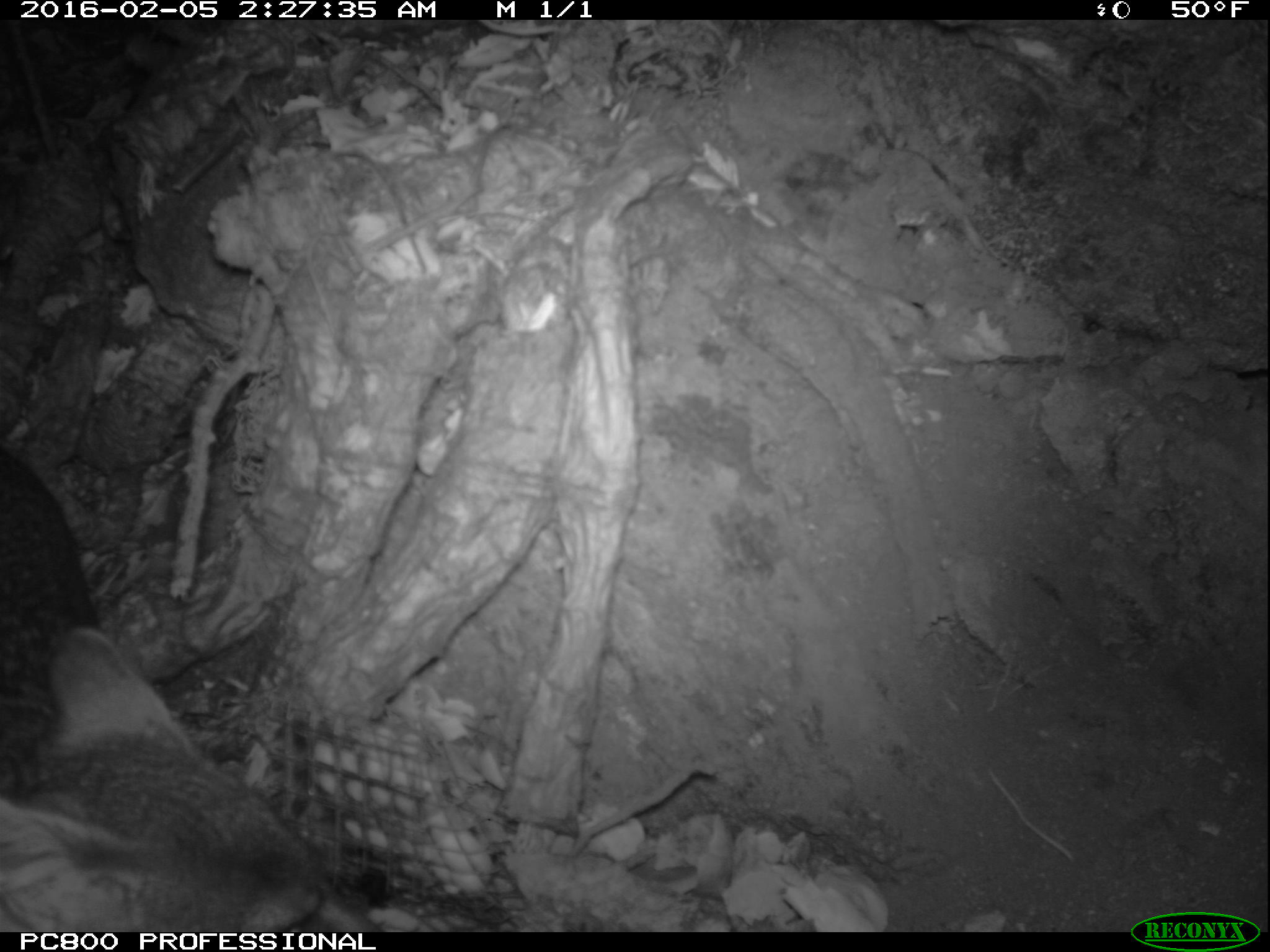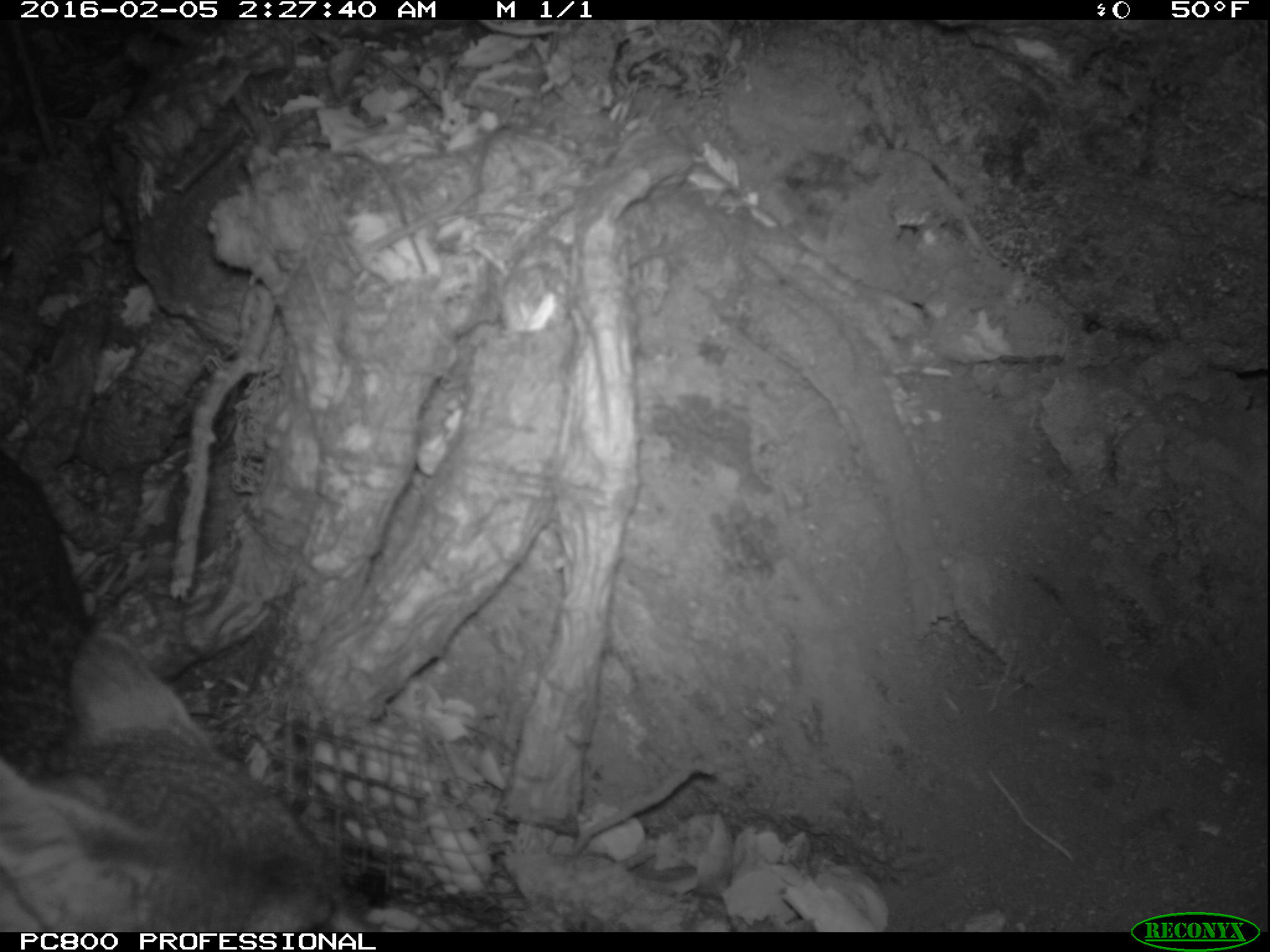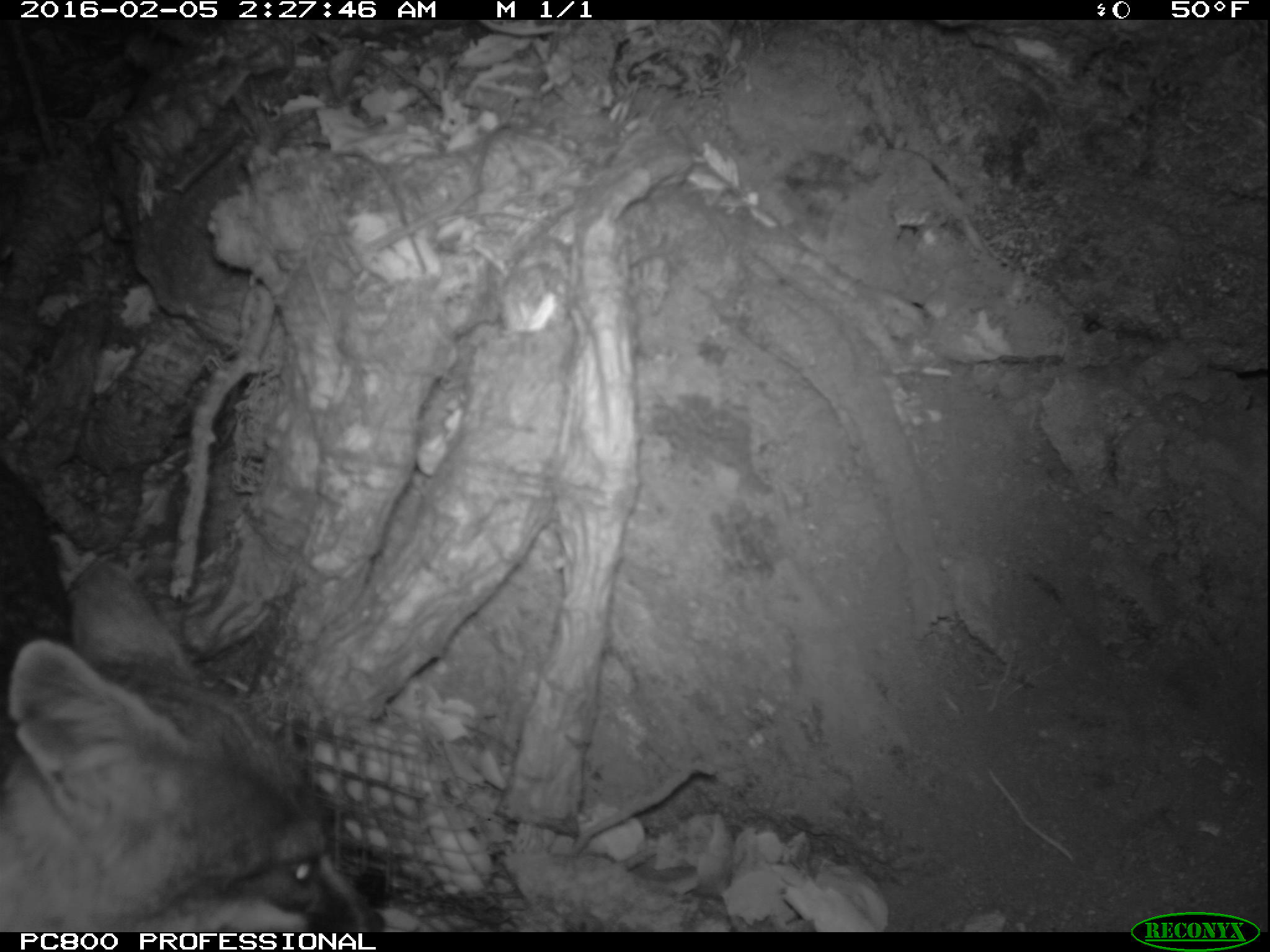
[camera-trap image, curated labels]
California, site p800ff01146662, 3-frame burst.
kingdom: Animalia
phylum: Chordata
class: Mammalia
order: Carnivora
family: Canidae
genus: Urocyon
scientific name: Urocyon littoralis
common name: island fox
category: fox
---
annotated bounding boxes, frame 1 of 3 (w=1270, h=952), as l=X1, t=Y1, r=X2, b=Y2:
fox: l=0, t=449, r=383, b=932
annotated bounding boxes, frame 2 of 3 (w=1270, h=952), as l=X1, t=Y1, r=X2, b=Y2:
fox: l=0, t=469, r=370, b=932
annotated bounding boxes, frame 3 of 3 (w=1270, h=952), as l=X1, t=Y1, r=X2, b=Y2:
fox: l=0, t=560, r=386, b=932